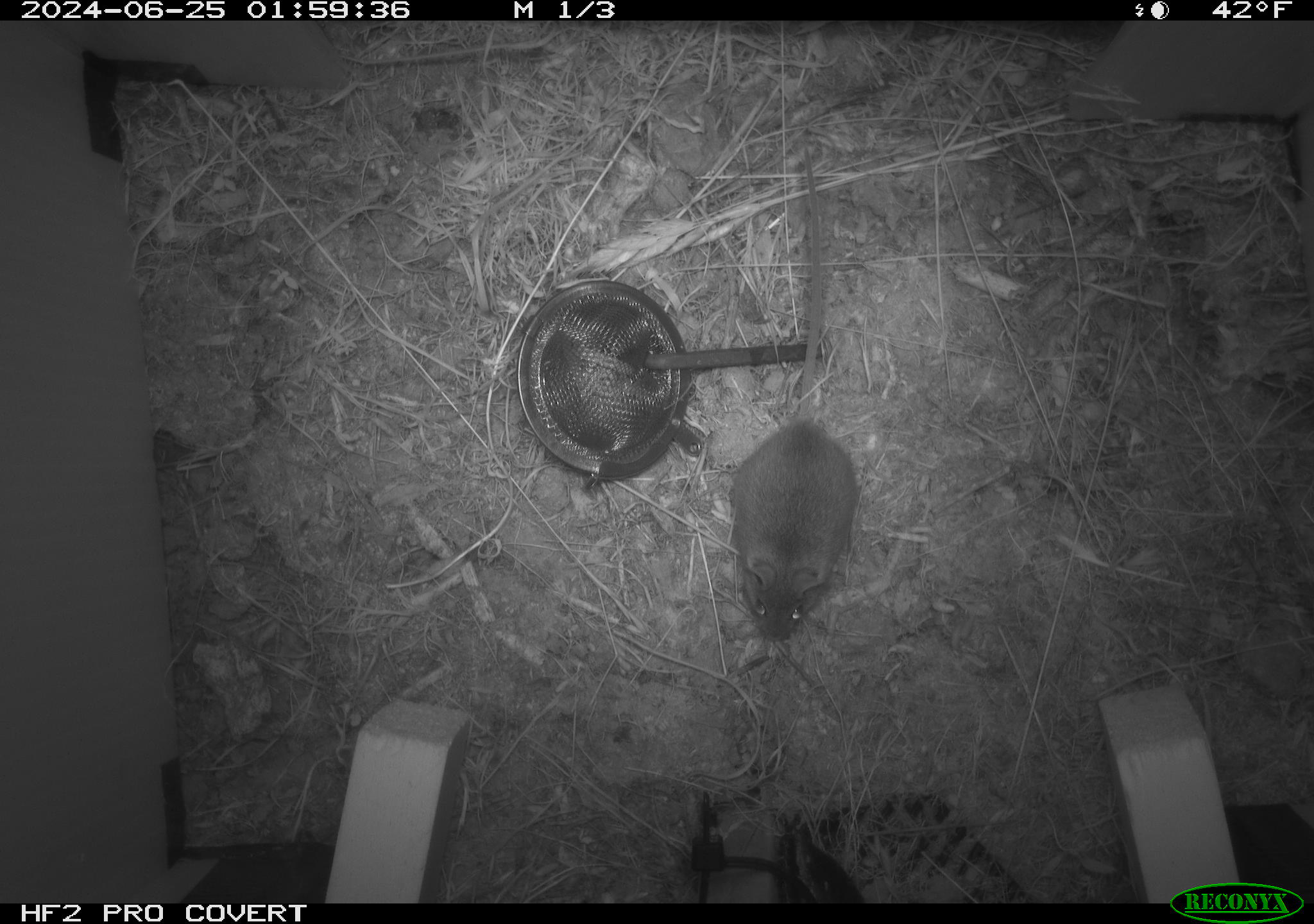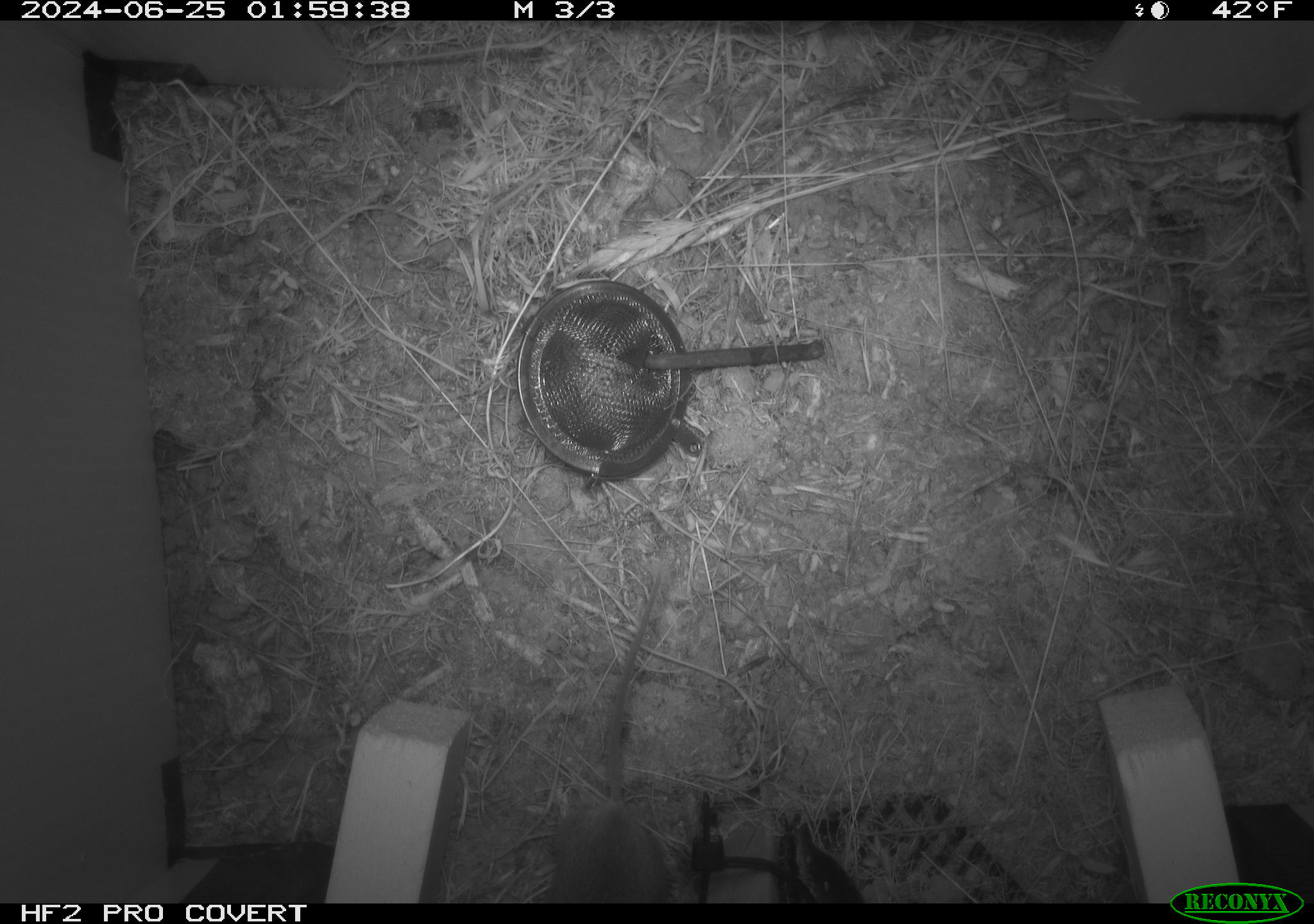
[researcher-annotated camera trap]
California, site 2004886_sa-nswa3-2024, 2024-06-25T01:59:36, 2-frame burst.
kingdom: Animalia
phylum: Chordata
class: Mammalia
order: Rodentia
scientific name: Rodentia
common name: rodent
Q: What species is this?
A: Rodent (Rodentia).